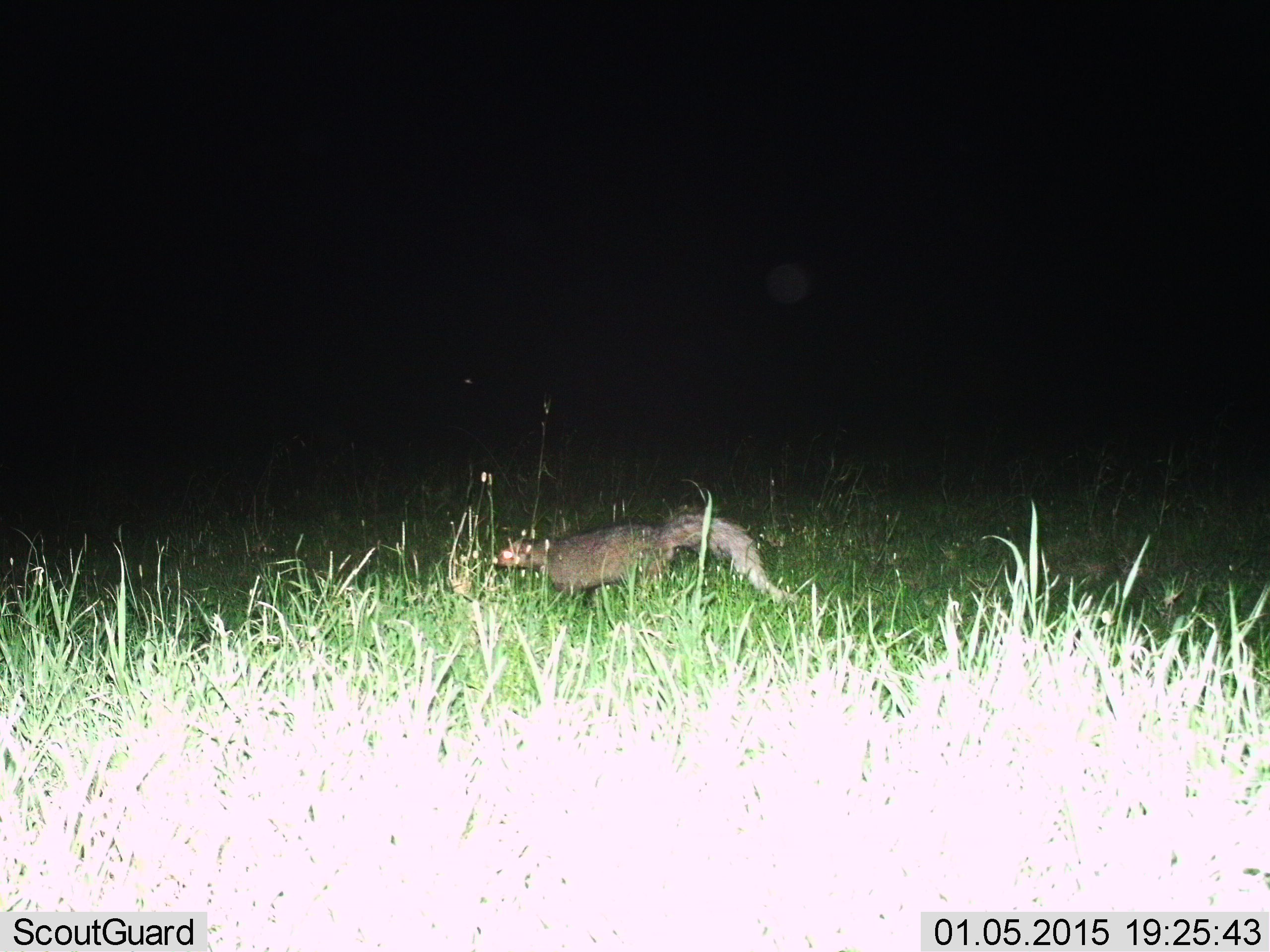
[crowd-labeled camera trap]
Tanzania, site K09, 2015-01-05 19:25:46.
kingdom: Animalia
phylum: Chordata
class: Mammalia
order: Carnivora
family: Herpestidae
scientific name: Herpestidae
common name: mongoose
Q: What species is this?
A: Mongoose (Herpestidae).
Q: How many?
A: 1.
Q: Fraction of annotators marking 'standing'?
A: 20%.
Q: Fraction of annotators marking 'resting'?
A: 0%.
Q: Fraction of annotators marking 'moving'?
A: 90%.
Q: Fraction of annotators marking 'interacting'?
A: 0%.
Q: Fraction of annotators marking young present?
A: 0%.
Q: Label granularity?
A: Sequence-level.